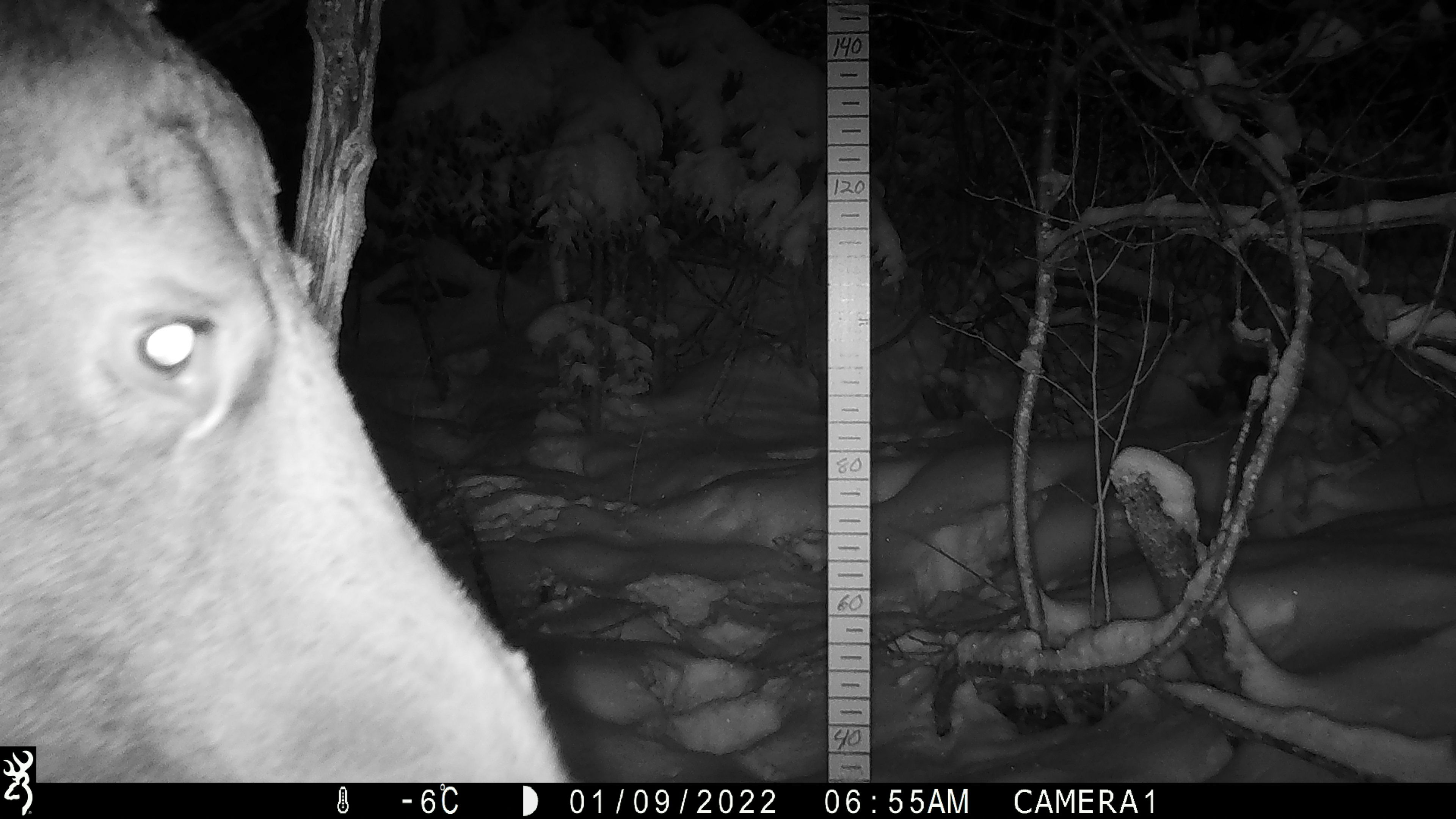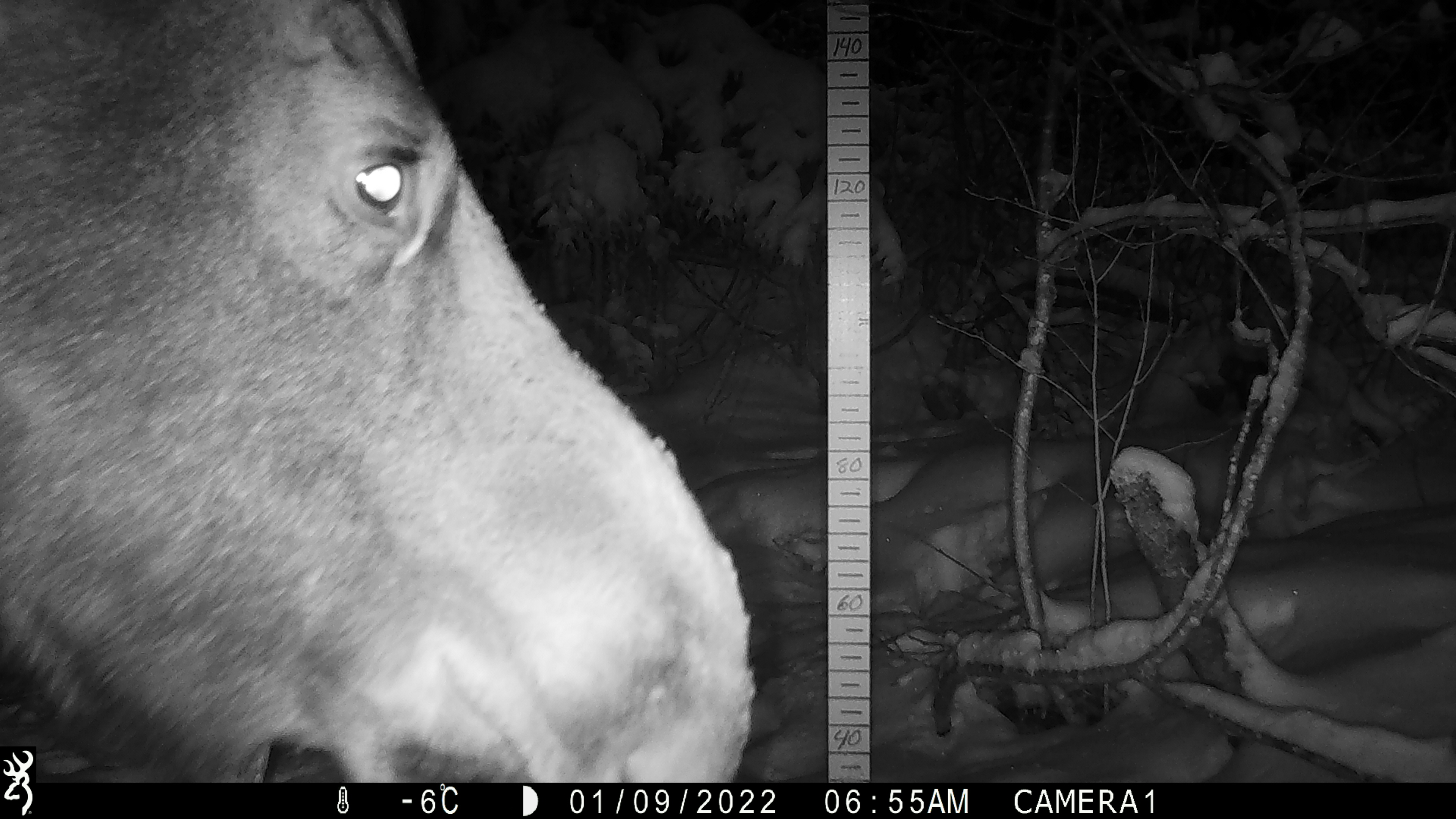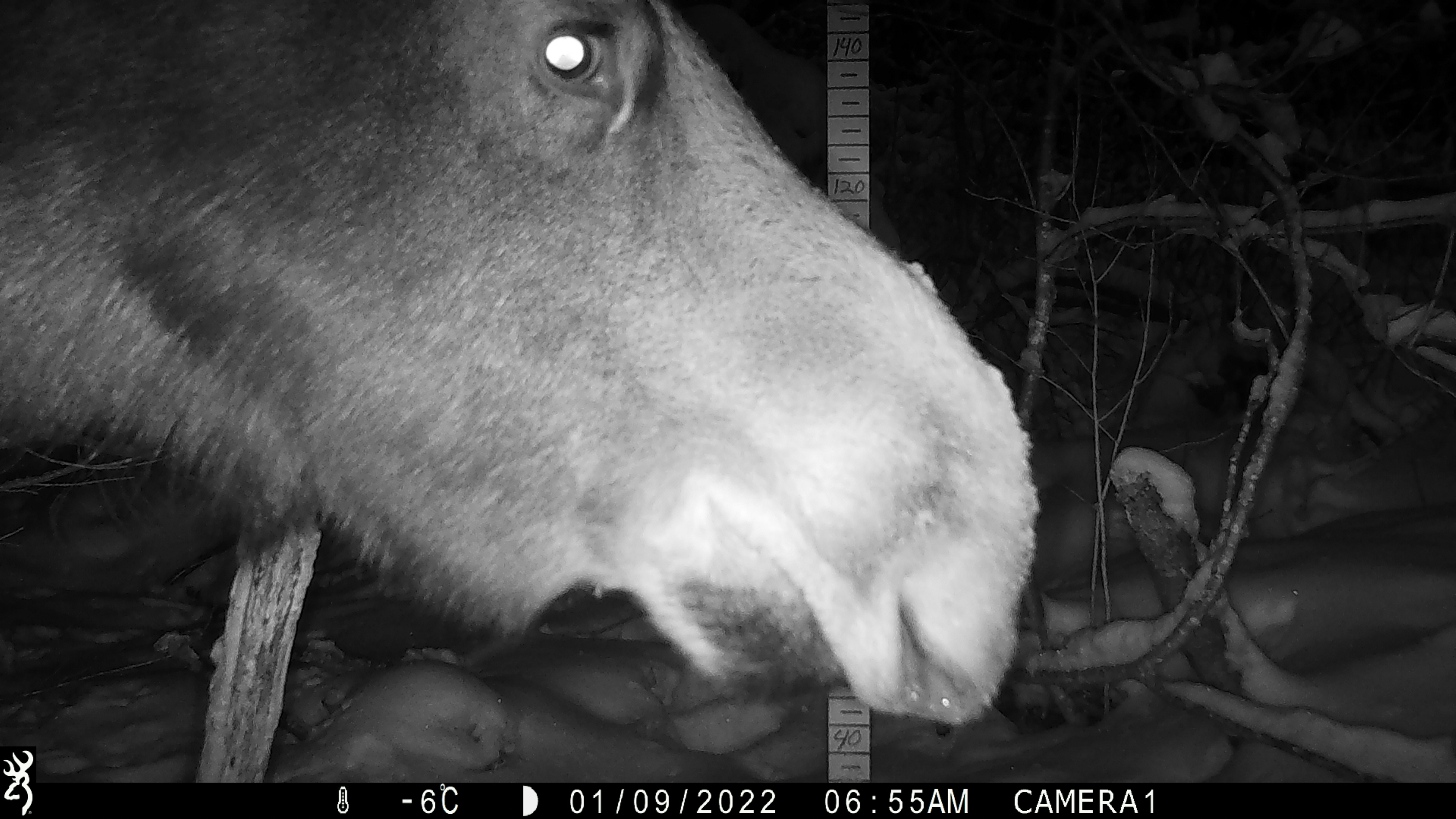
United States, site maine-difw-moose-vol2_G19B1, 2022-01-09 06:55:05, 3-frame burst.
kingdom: Animalia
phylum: Chordata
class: Mammalia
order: Artiodactyla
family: Cervidae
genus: Alces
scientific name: Alces alces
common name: moose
Moose (Alces alces).